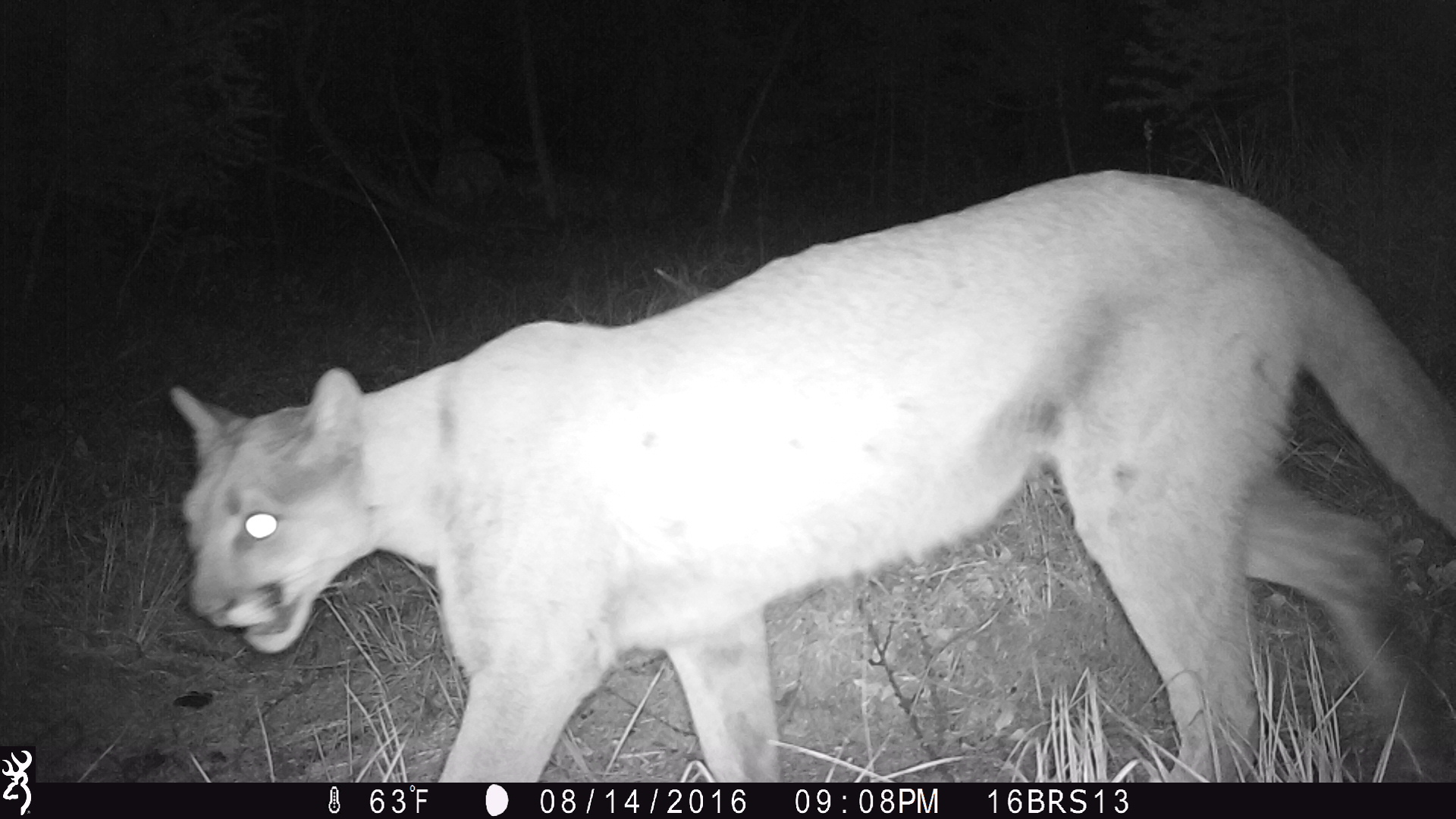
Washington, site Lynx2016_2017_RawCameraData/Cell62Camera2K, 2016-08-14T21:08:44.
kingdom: Animalia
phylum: Chordata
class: Mammalia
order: Carnivora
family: Felidae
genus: Puma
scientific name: Puma concolor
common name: mountain lion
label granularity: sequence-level